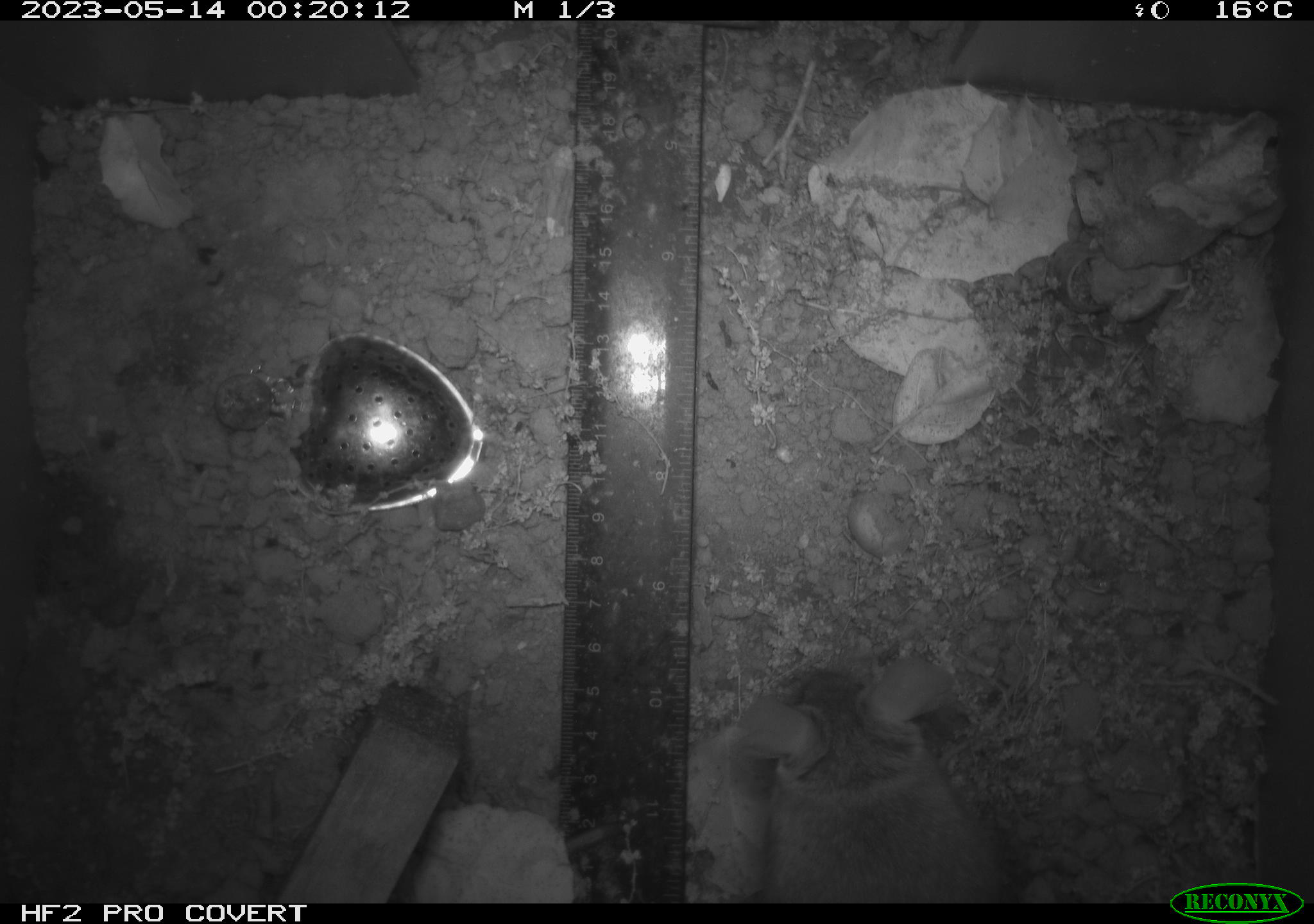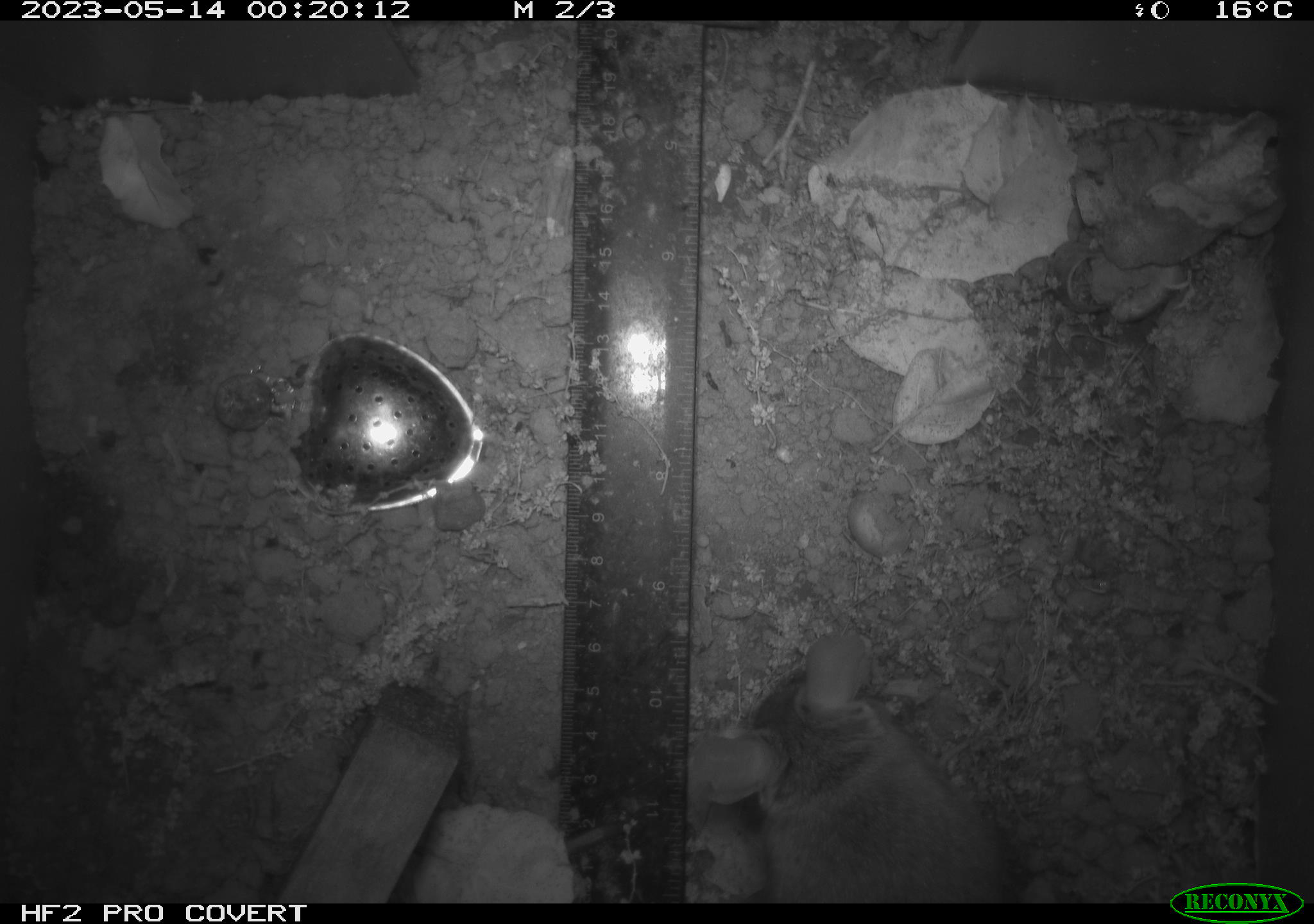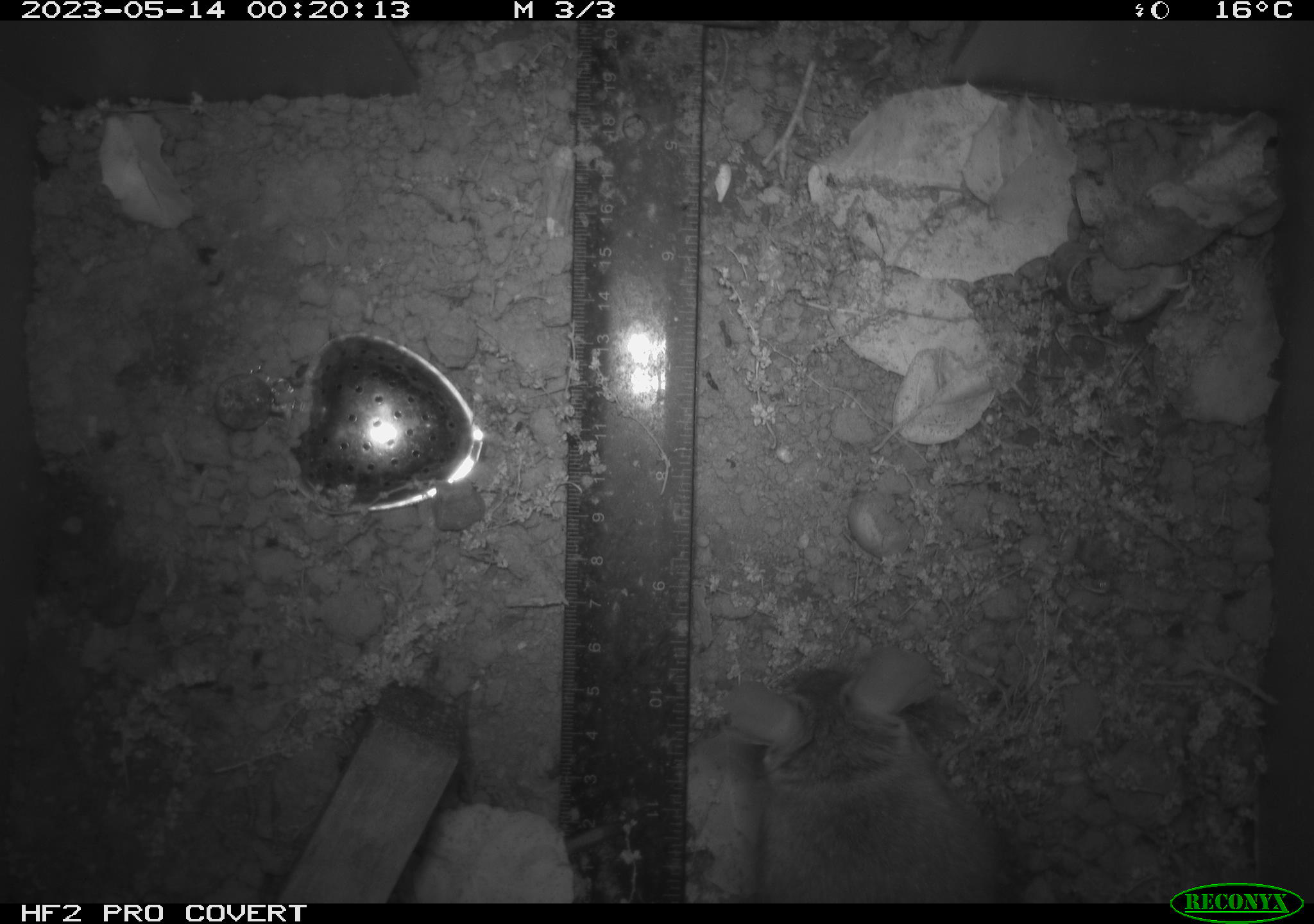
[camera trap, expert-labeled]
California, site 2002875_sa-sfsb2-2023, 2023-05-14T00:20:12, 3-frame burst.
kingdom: Animalia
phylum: Chordata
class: Mammalia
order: Rodentia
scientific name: Rodentia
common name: mouse species